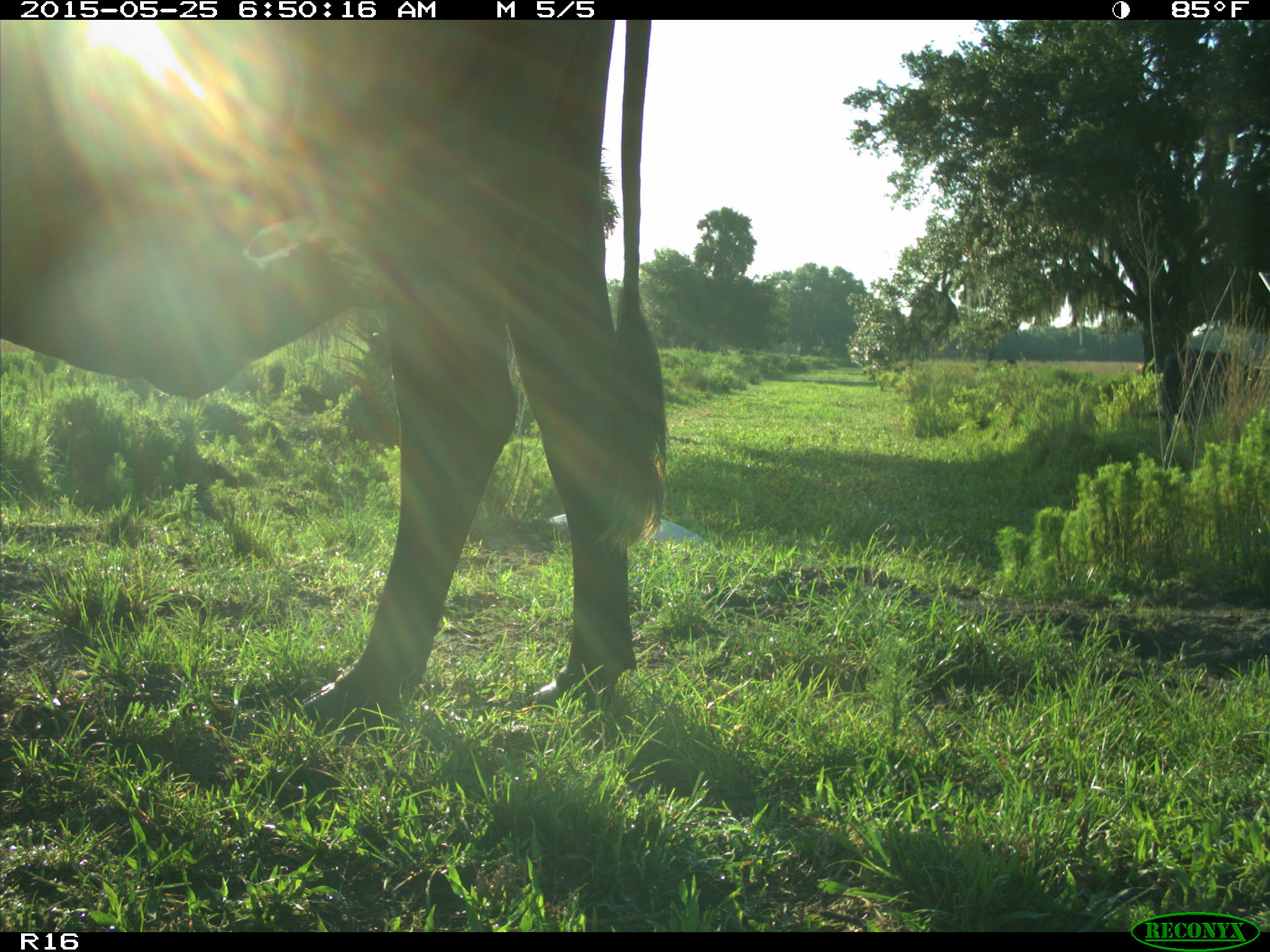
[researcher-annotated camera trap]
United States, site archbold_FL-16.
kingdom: Animalia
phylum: Chordata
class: Mammalia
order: Artiodactyla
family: Bovidae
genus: Bos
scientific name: Bos taurus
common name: domestic cow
Bos taurus (domestic cow).